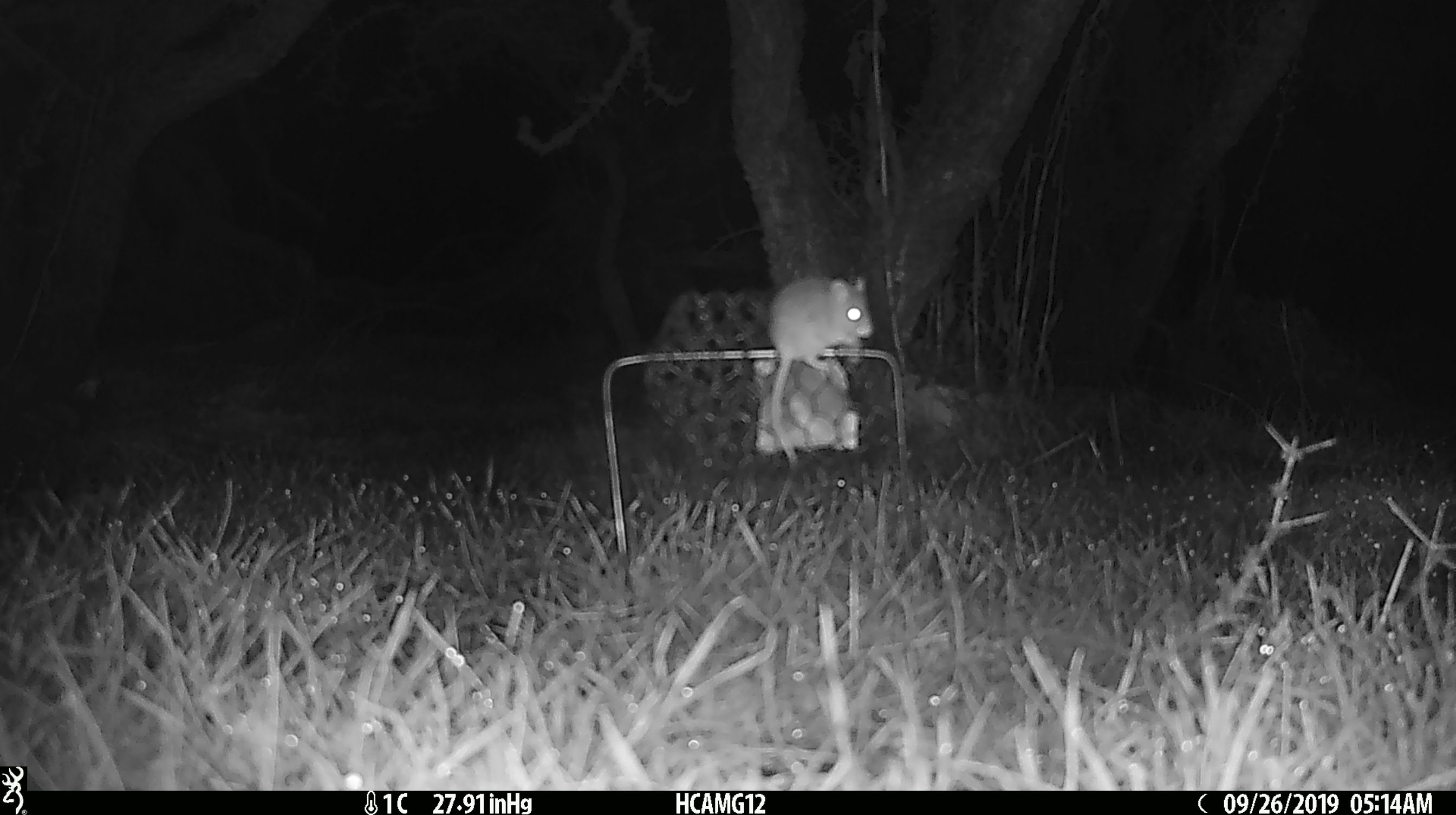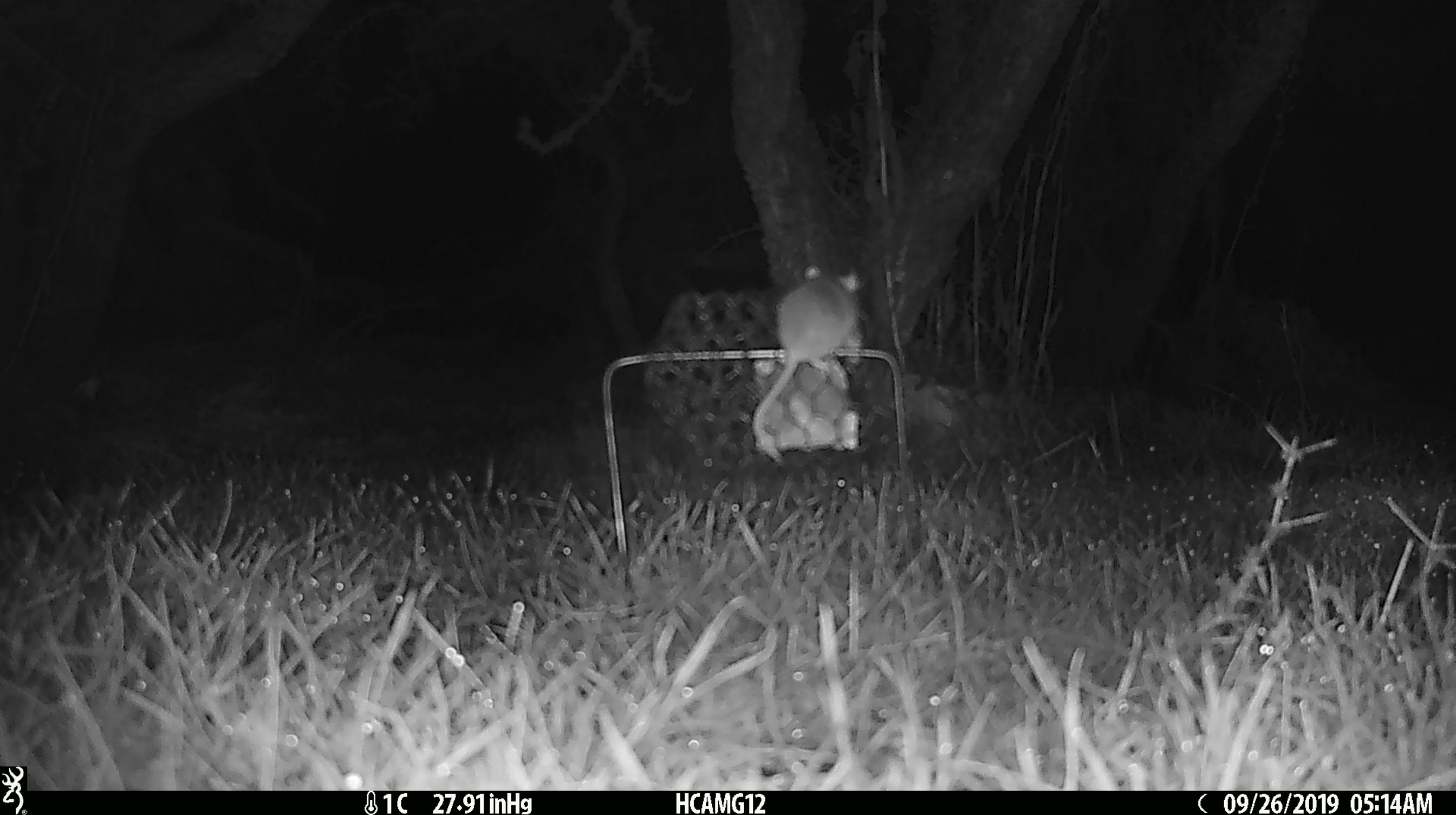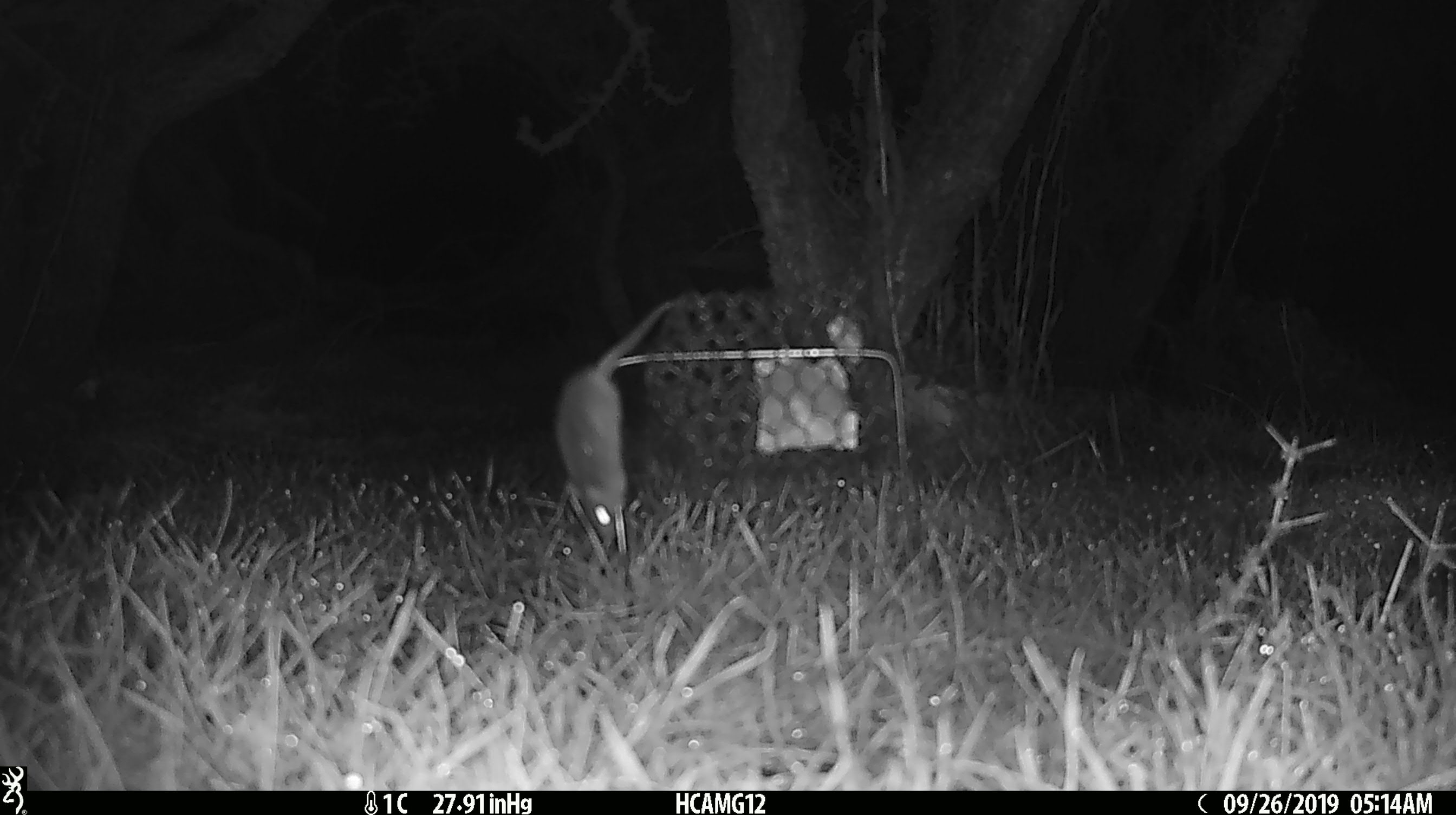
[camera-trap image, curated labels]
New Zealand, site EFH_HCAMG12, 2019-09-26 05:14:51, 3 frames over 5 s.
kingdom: Animalia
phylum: Chordata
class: Mammalia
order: Rodentia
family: Muridae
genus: Mus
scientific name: Mus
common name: mouse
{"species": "mouse (Mus)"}